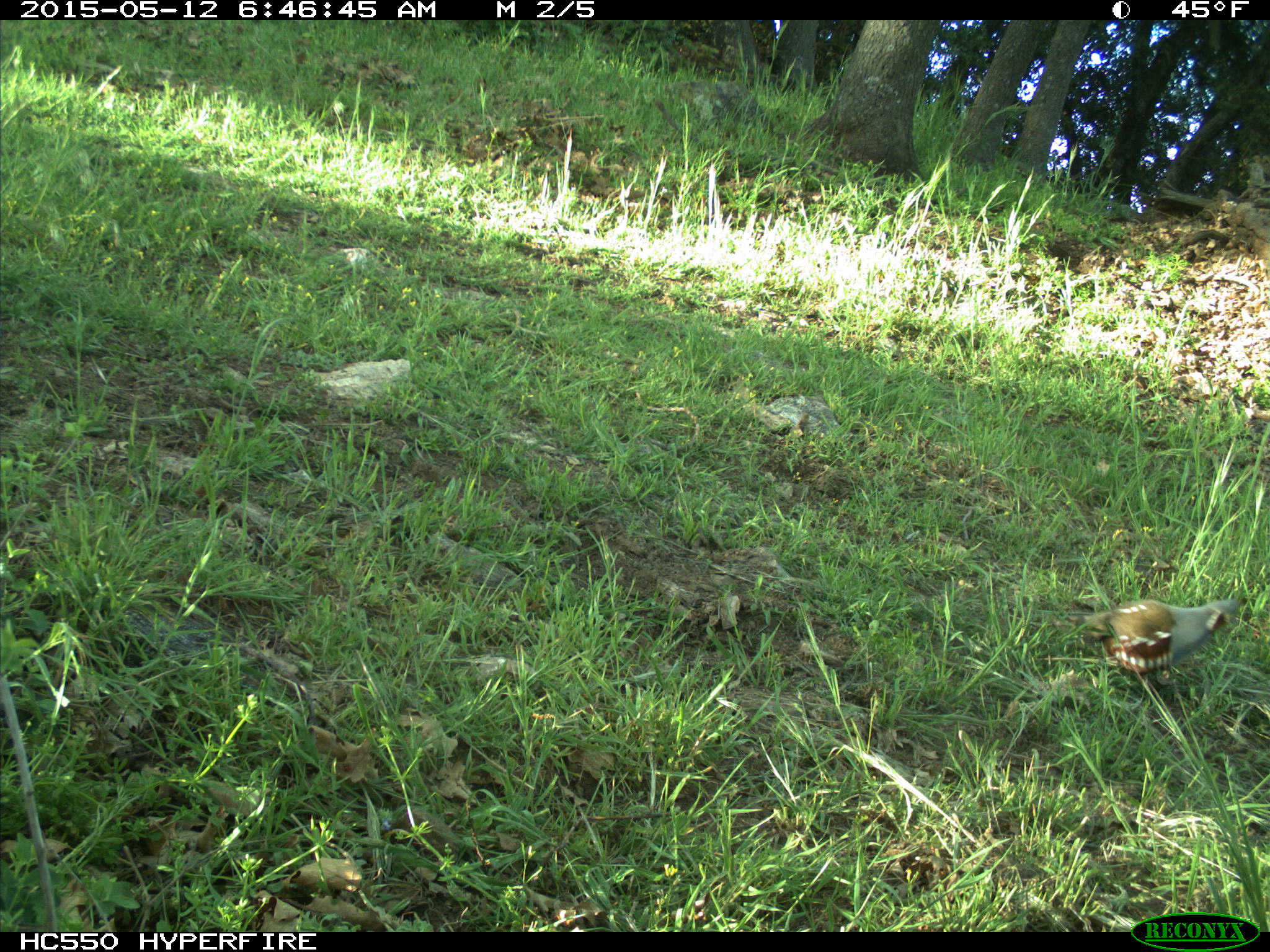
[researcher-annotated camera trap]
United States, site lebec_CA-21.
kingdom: Animalia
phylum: Chordata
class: Aves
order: Galliformes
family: Odontophoridae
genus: Callipepla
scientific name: Callipepla californica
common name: california quail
Callipepla californica (california quail).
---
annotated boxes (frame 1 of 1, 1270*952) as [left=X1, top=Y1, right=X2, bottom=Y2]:
animal: [left=1081, top=596, right=1244, bottom=690]